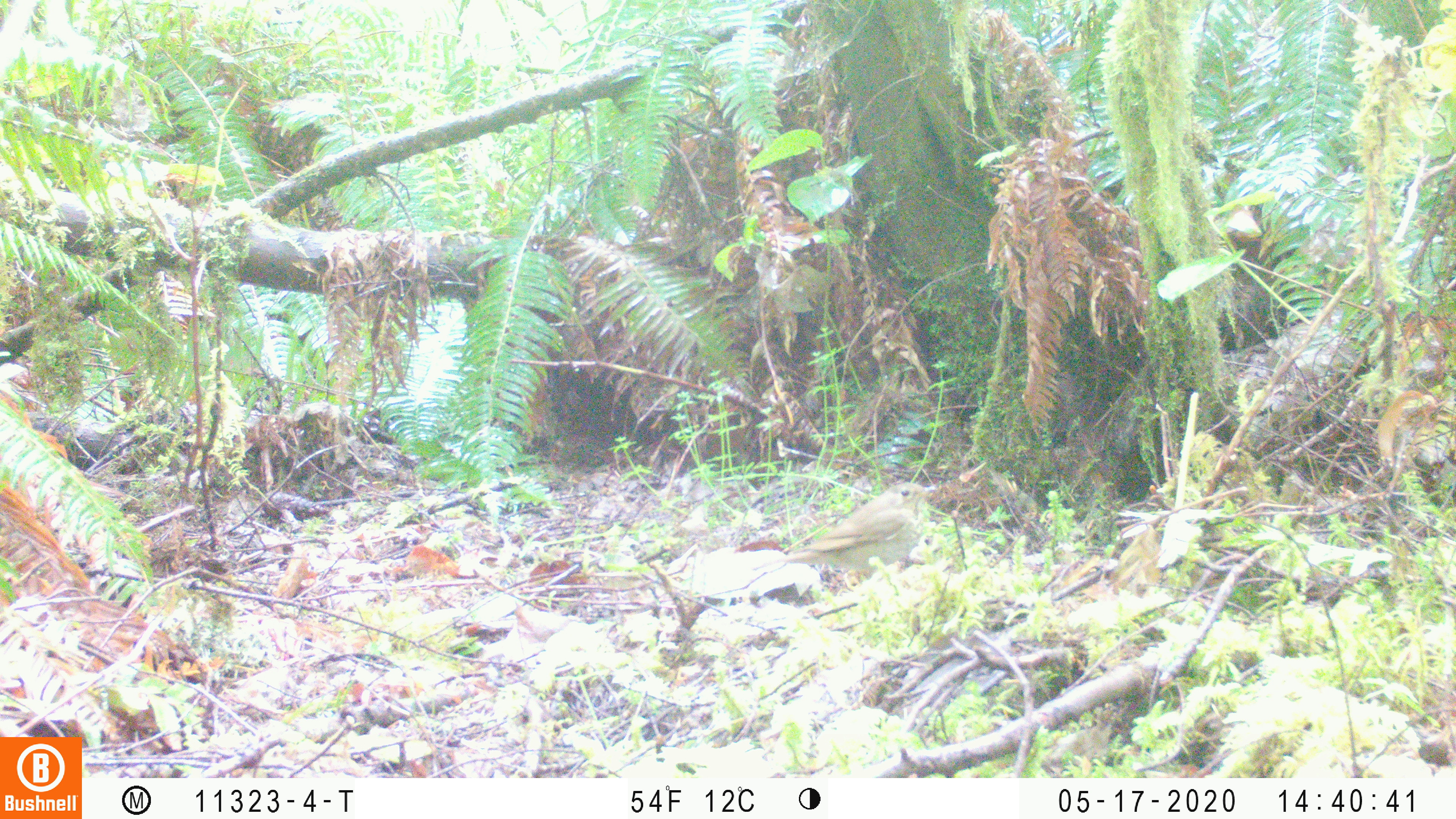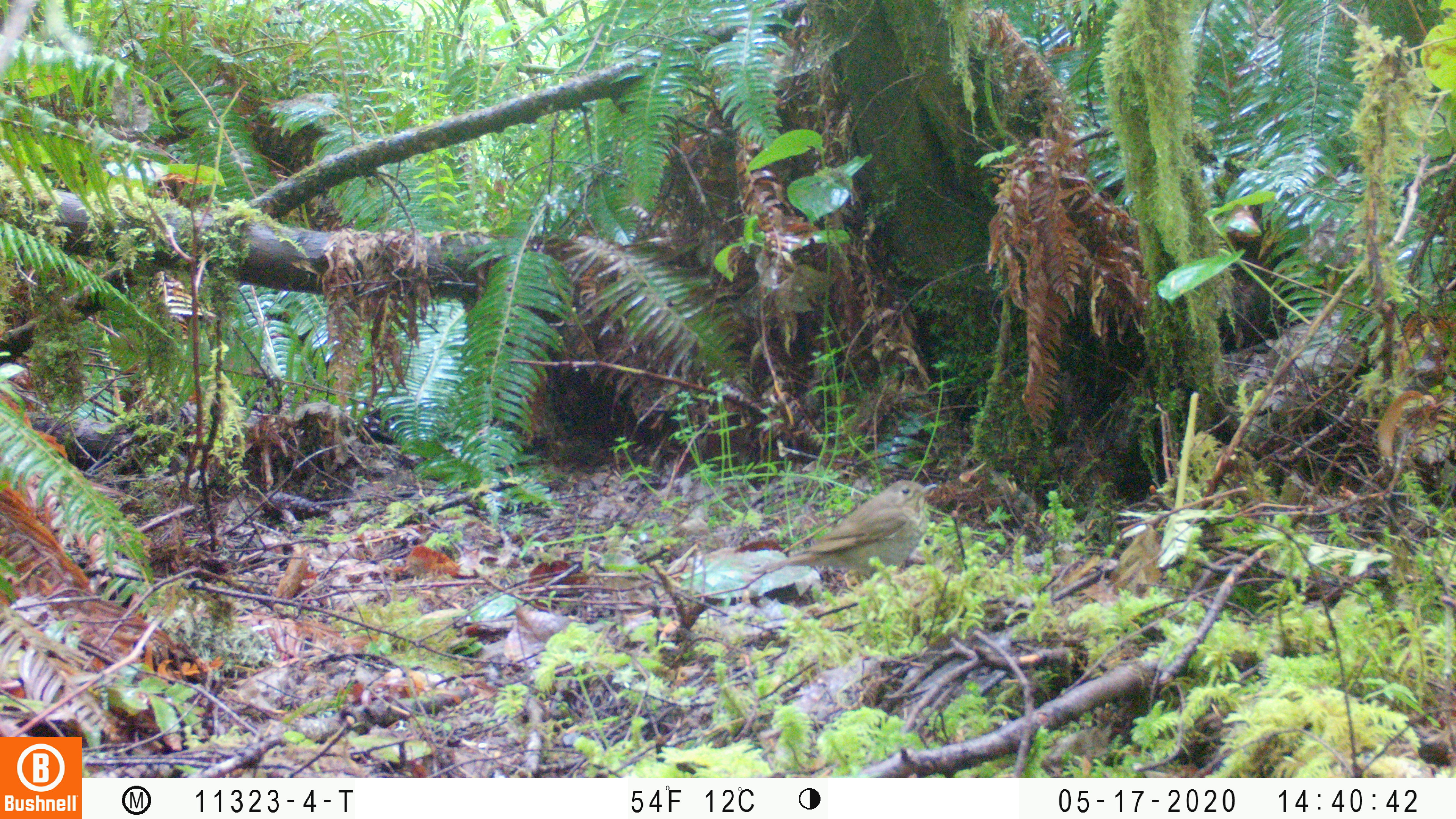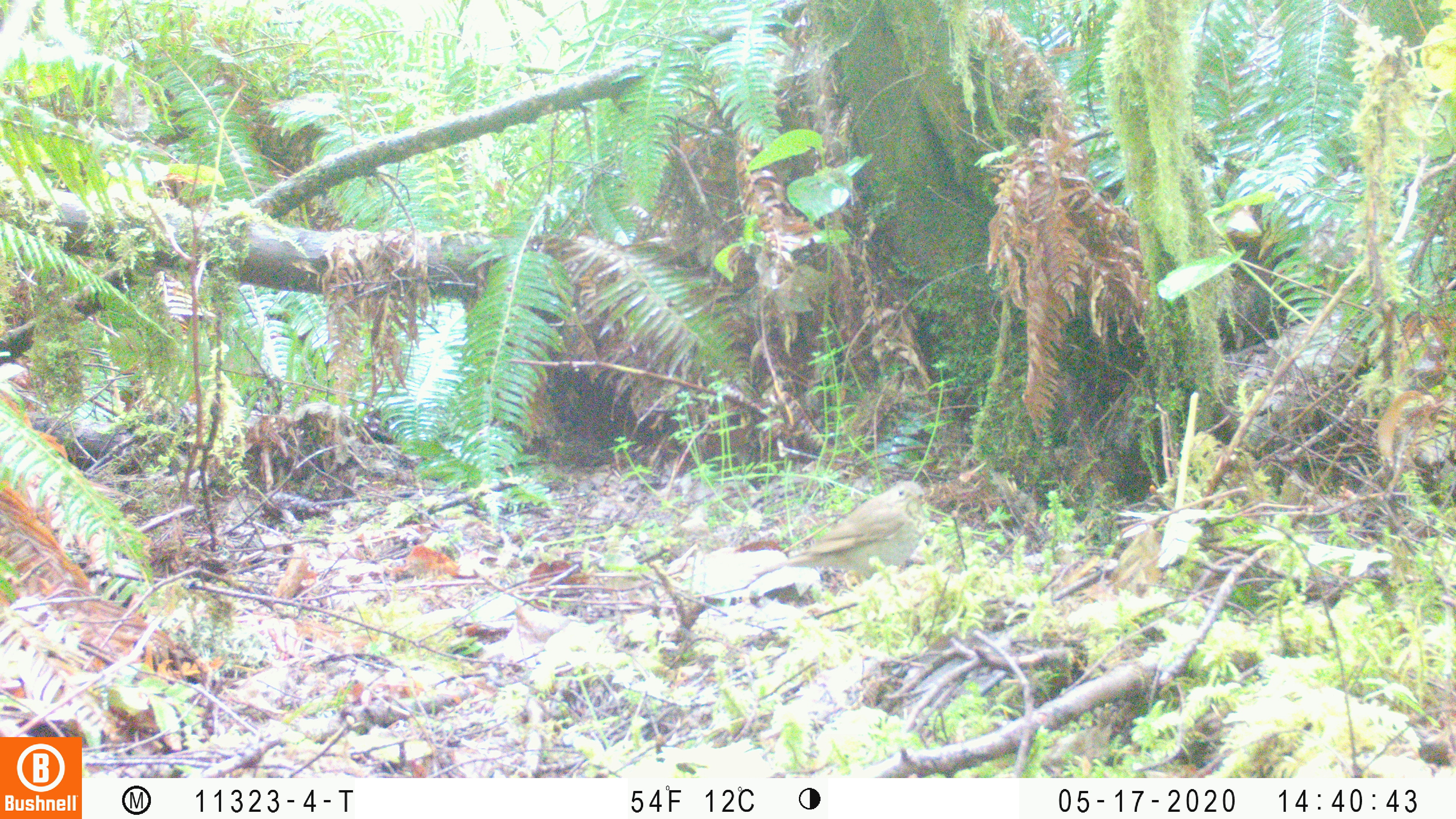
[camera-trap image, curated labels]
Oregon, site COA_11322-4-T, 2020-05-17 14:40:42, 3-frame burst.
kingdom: Animalia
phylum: Chordata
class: Aves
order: Passeriformes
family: Turdidae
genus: Catharus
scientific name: Catharus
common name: brown thrushes and nightingale-thrushes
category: catharus species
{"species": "catharus species (brown thrushes and nightingale-thrushes) (Catharus)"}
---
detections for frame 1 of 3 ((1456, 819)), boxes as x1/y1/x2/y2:
catharus species: 766/475/942/581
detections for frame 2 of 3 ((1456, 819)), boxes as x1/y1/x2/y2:
catharus species: 753/476/943/581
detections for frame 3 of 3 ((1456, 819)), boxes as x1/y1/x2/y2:
catharus species: 754/476/931/580